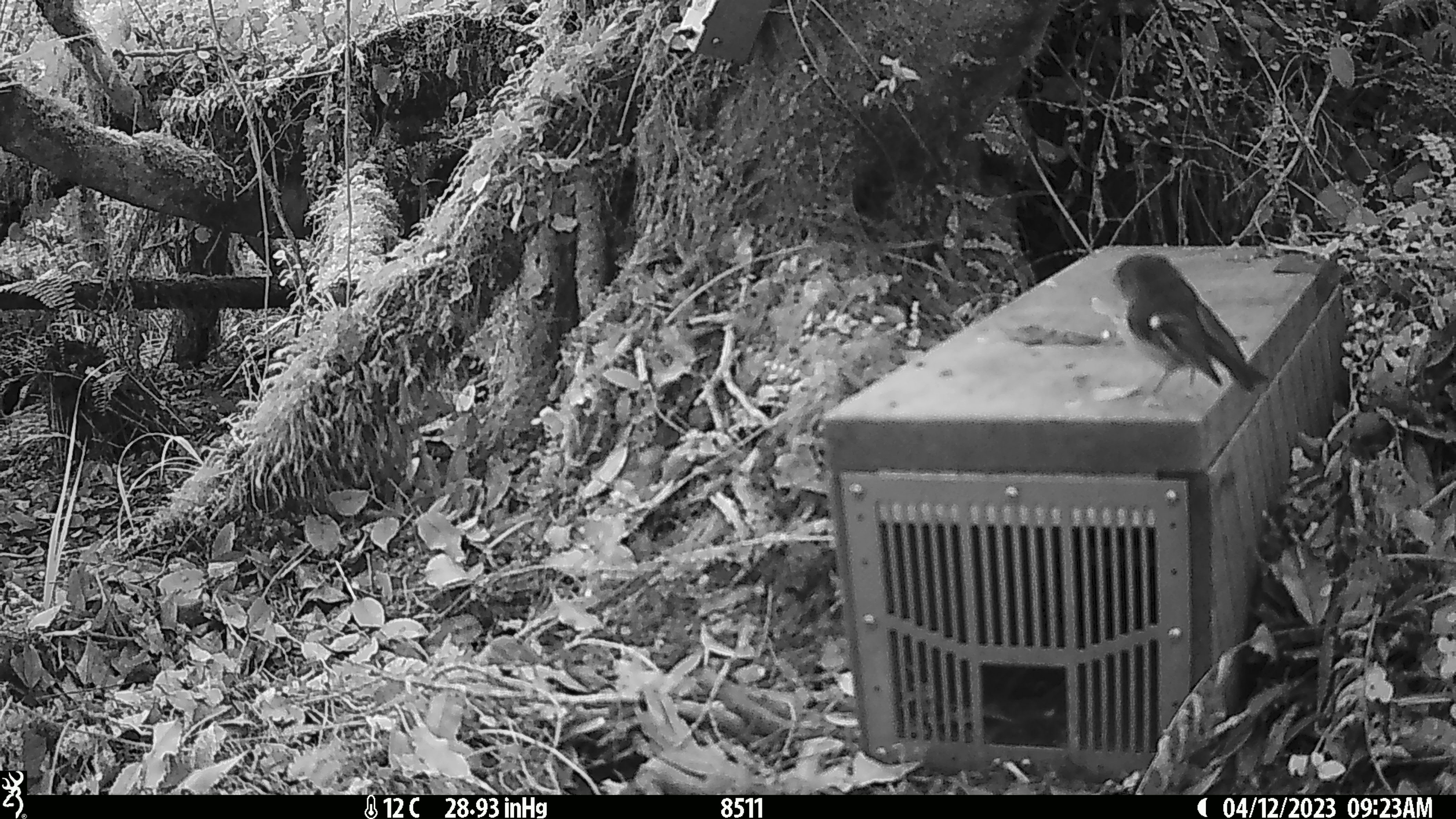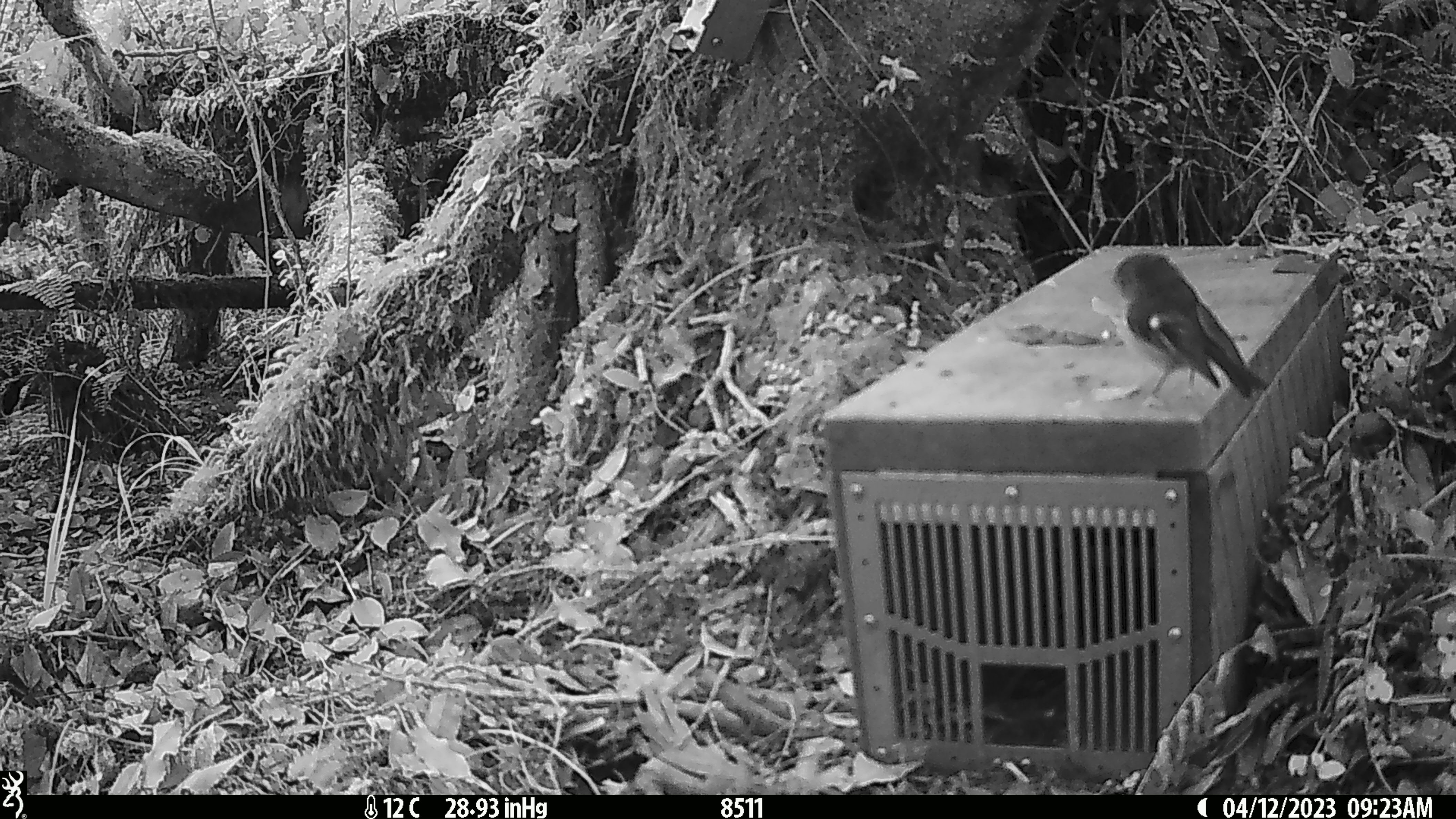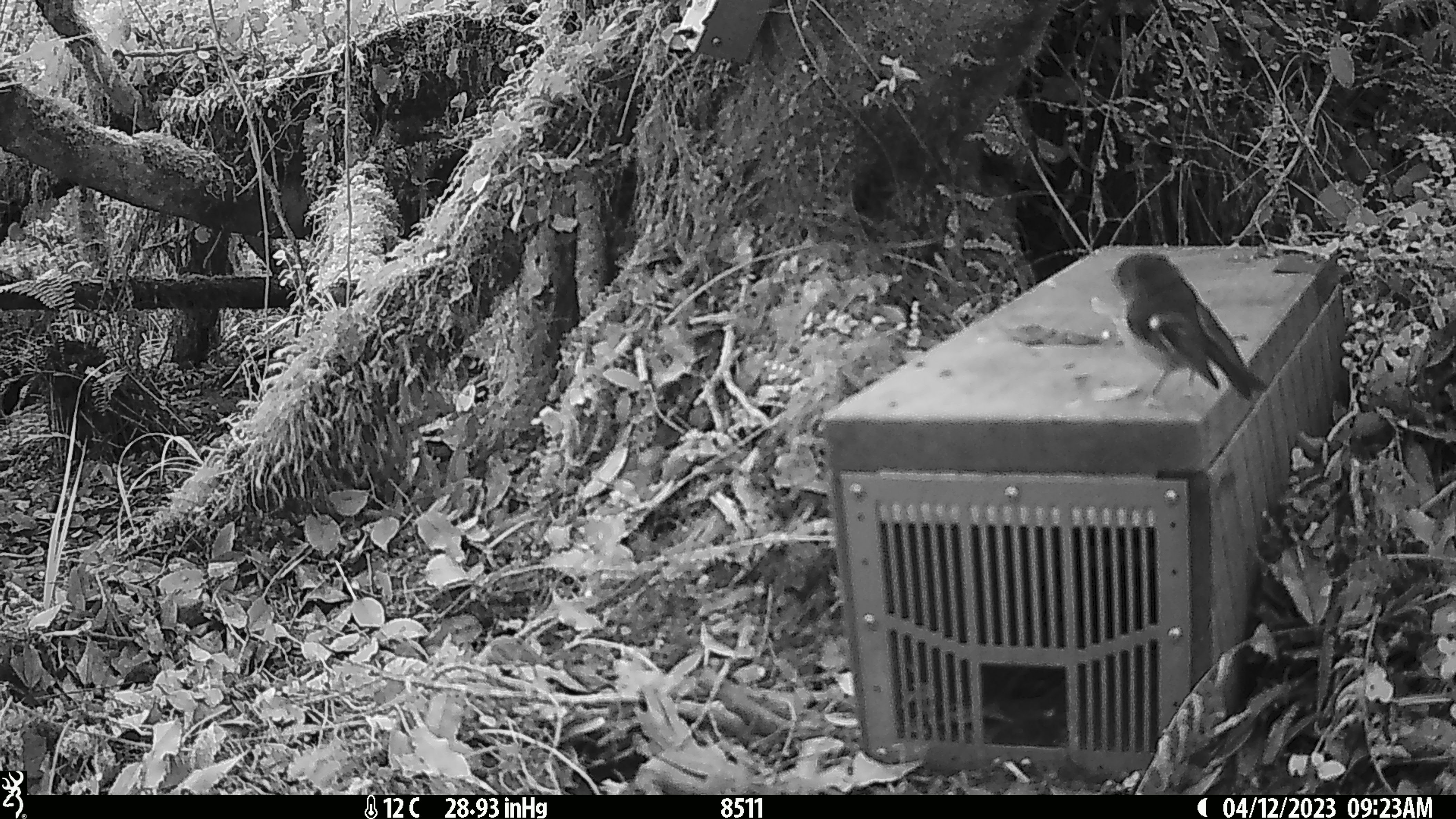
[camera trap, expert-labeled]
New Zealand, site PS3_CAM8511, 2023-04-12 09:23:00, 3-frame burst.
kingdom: Animalia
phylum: Chordata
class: Aves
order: Passeriformes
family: Petroicidae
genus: Petroica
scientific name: Petroica macrocephala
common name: tomtit